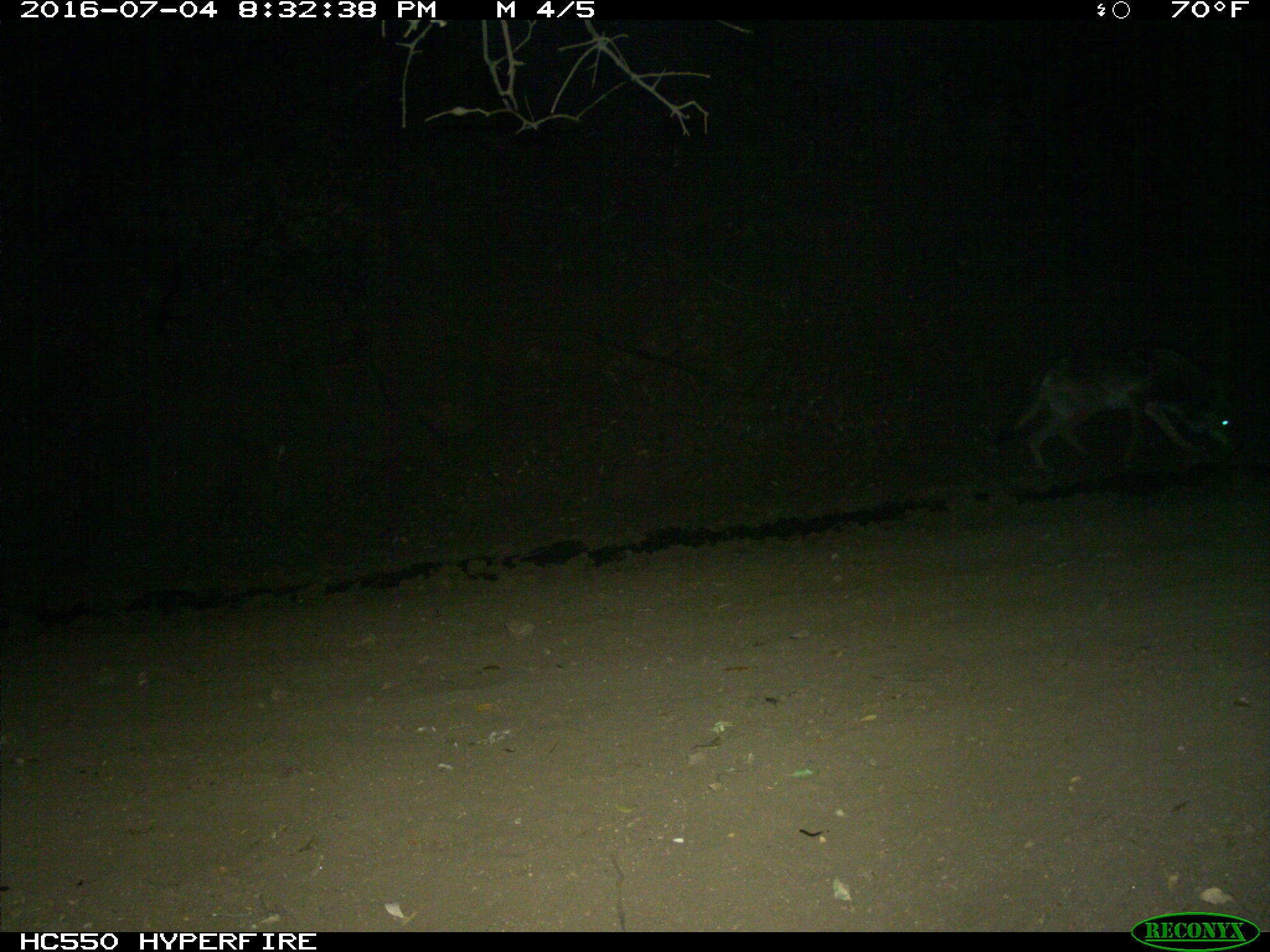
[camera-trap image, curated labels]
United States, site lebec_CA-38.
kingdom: Animalia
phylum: Chordata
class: Mammalia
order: Carnivora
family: Canidae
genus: Canis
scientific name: Canis latrans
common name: coyote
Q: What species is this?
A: Canis latrans (coyote).